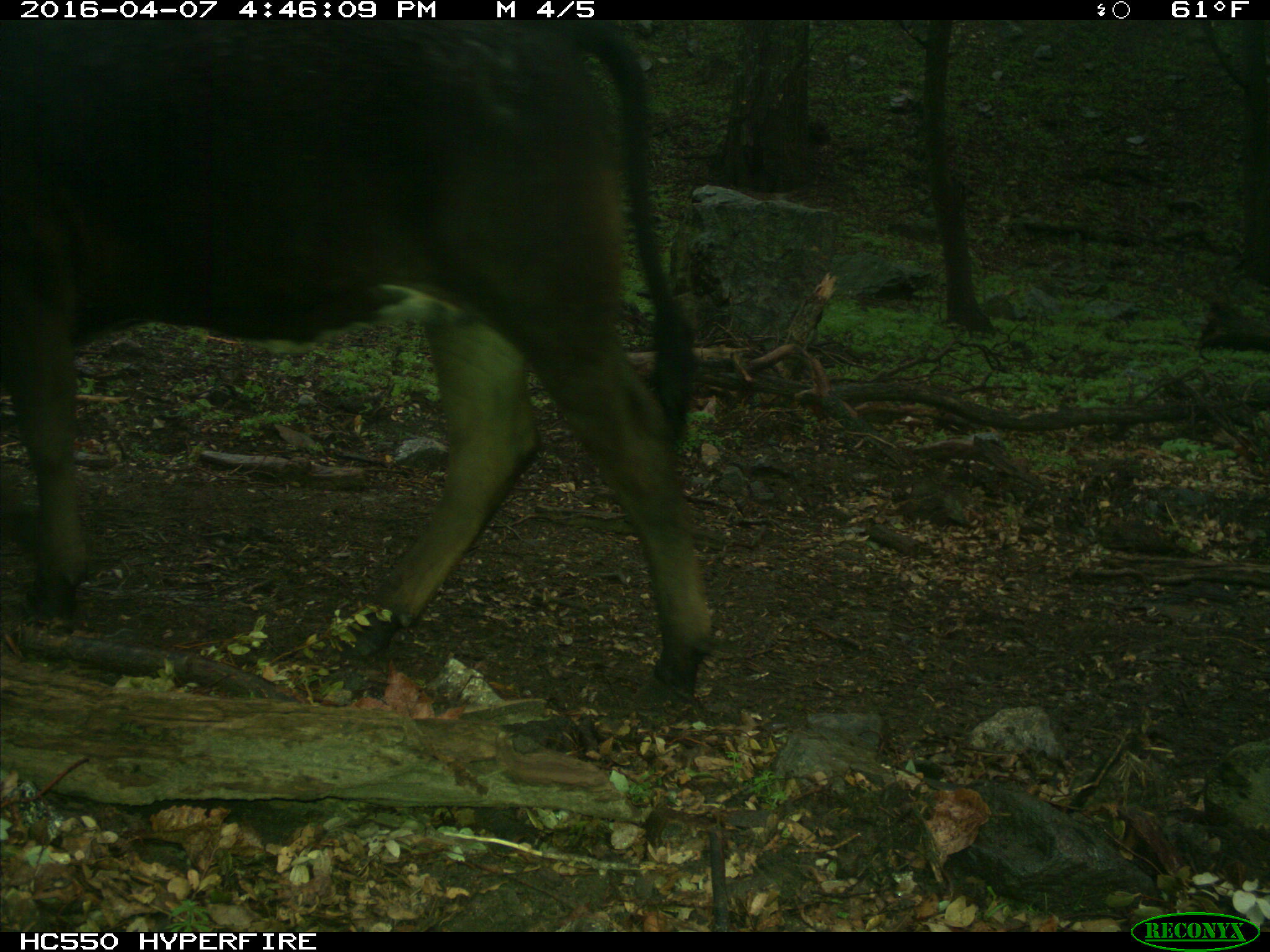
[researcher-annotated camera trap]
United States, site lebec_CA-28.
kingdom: Animalia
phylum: Chordata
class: Mammalia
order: Artiodactyla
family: Bovidae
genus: Bos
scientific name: Bos taurus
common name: domestic cow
Bos taurus (domestic cow).